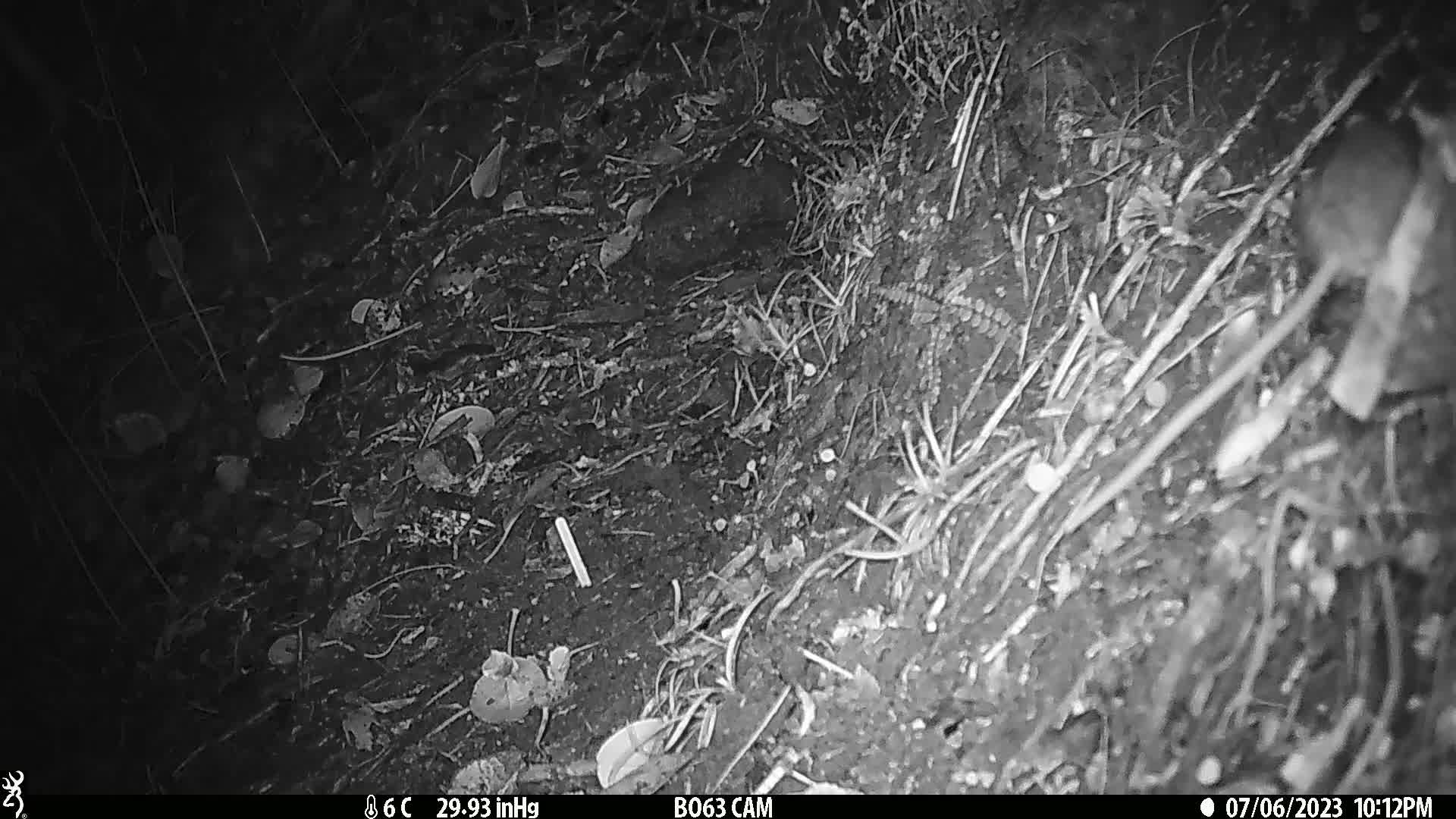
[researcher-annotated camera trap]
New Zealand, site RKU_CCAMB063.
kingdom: Animalia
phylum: Chordata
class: Mammalia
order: Rodentia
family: Muridae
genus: Rattus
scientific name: Rattus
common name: rat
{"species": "rat (Rattus)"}